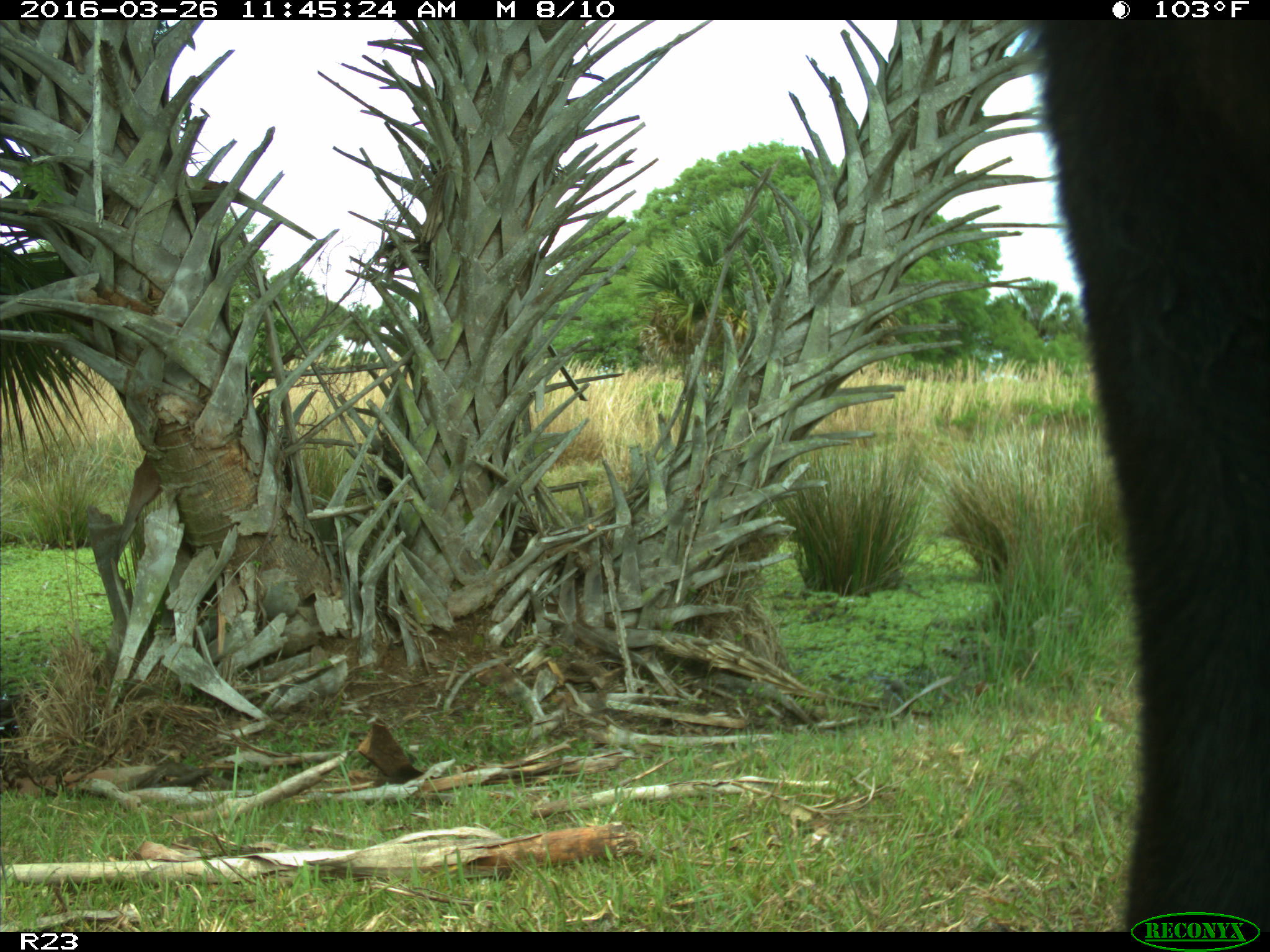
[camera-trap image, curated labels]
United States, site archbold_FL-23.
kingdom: Animalia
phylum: Chordata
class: Mammalia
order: Artiodactyla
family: Bovidae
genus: Bos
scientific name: Bos taurus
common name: domestic cow